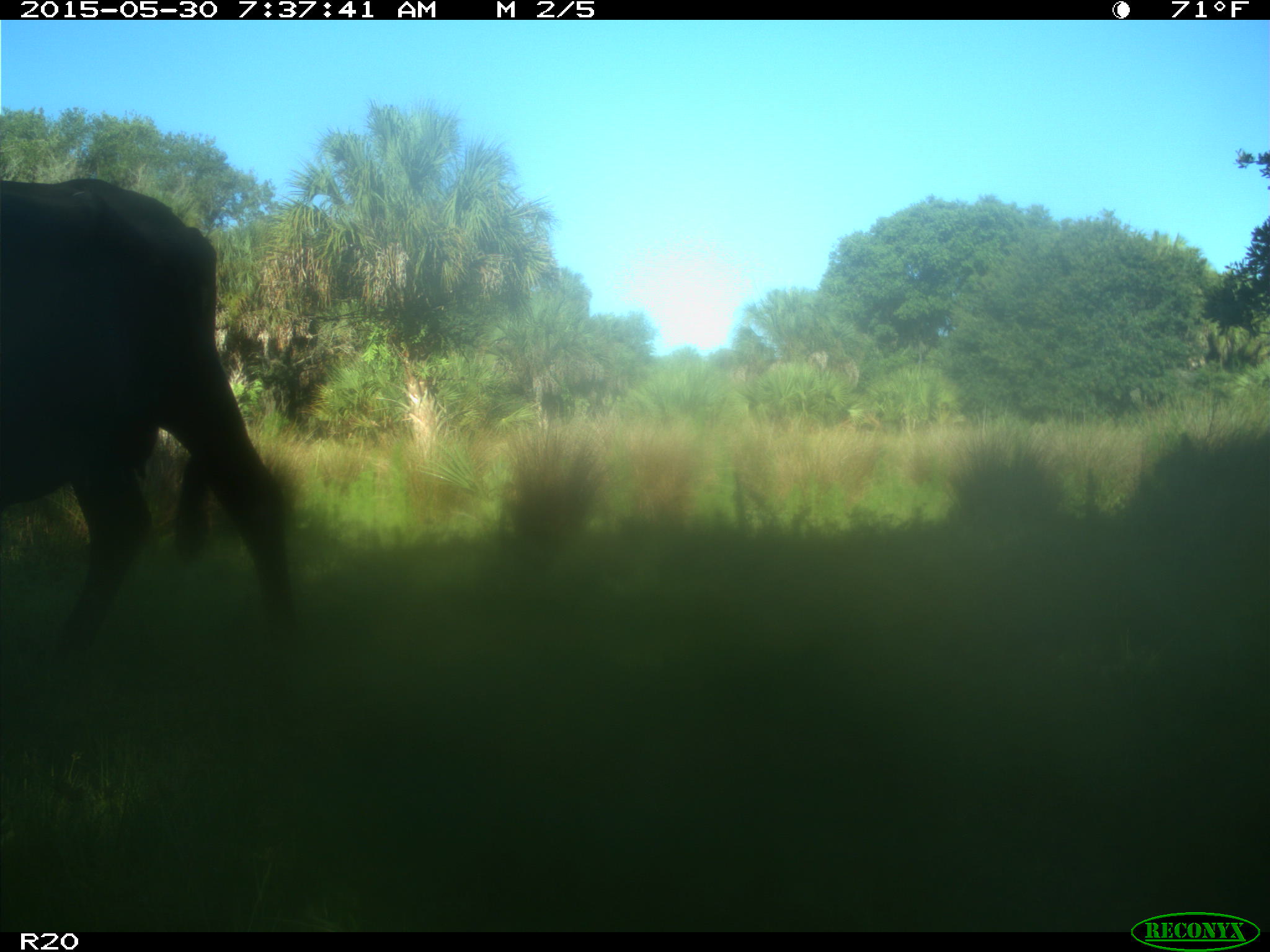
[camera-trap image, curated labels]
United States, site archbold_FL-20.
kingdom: Animalia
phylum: Chordata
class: Mammalia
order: Artiodactyla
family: Bovidae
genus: Bos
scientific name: Bos taurus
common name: domestic cow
Bos taurus (domestic cow).